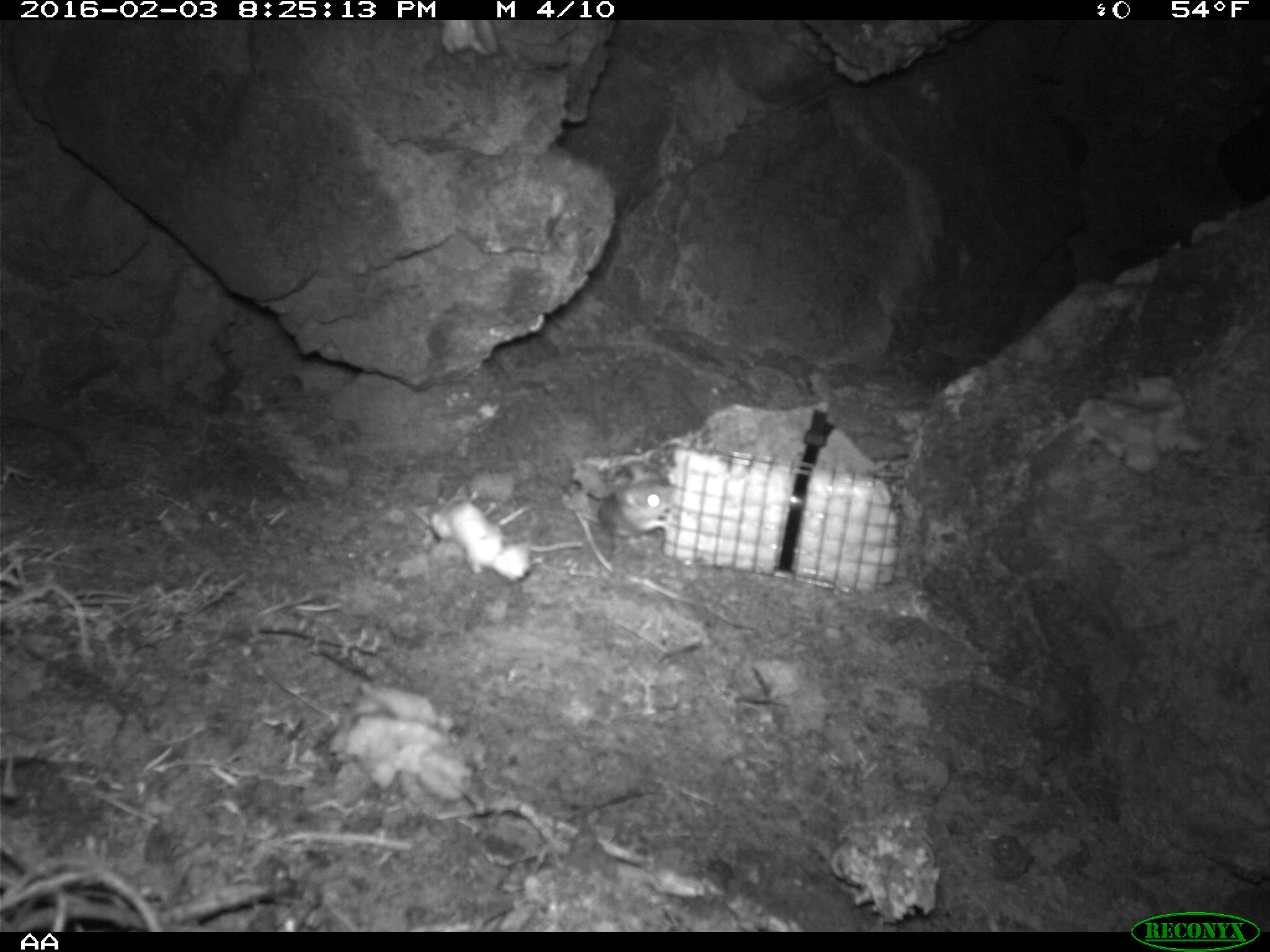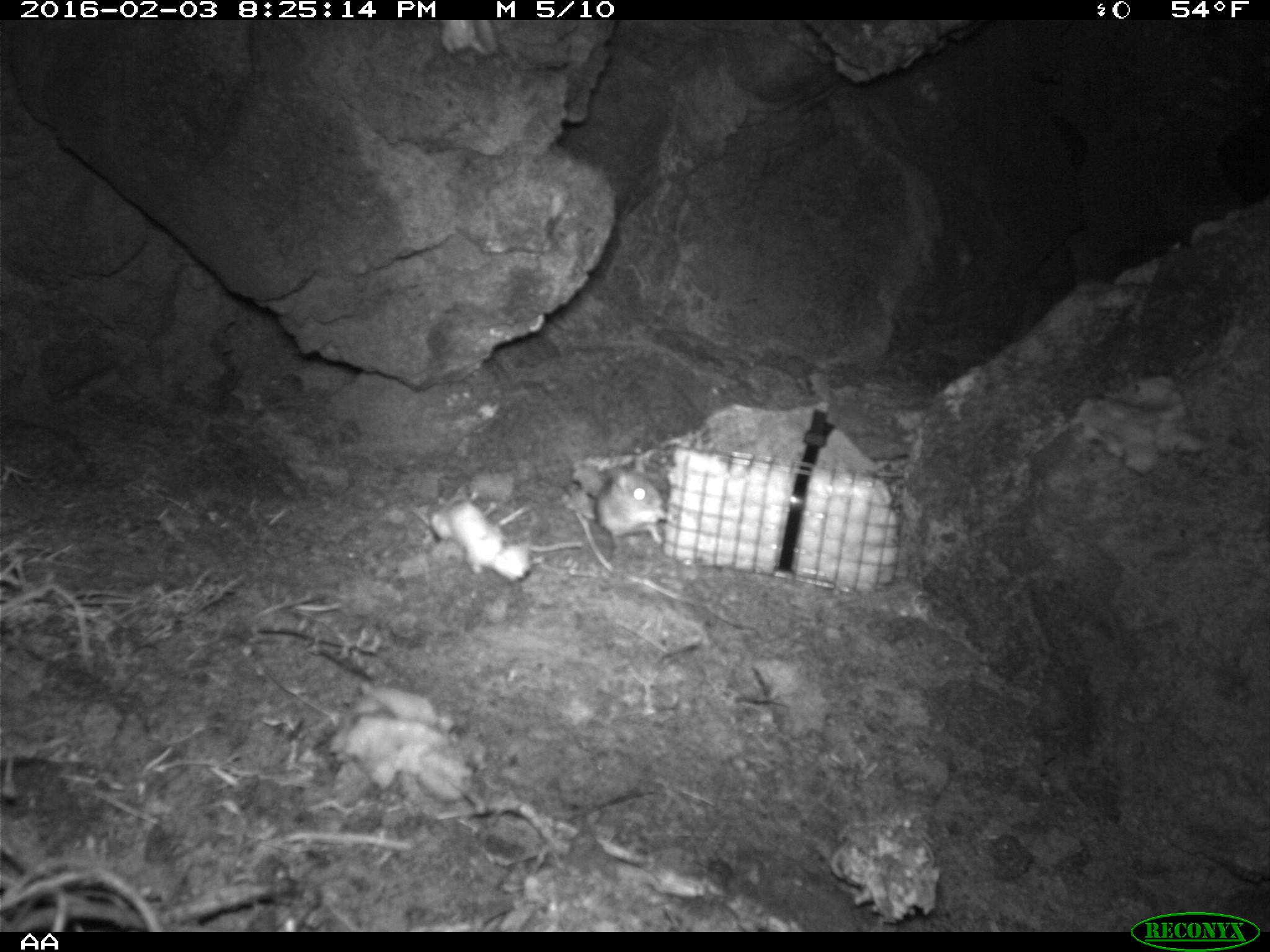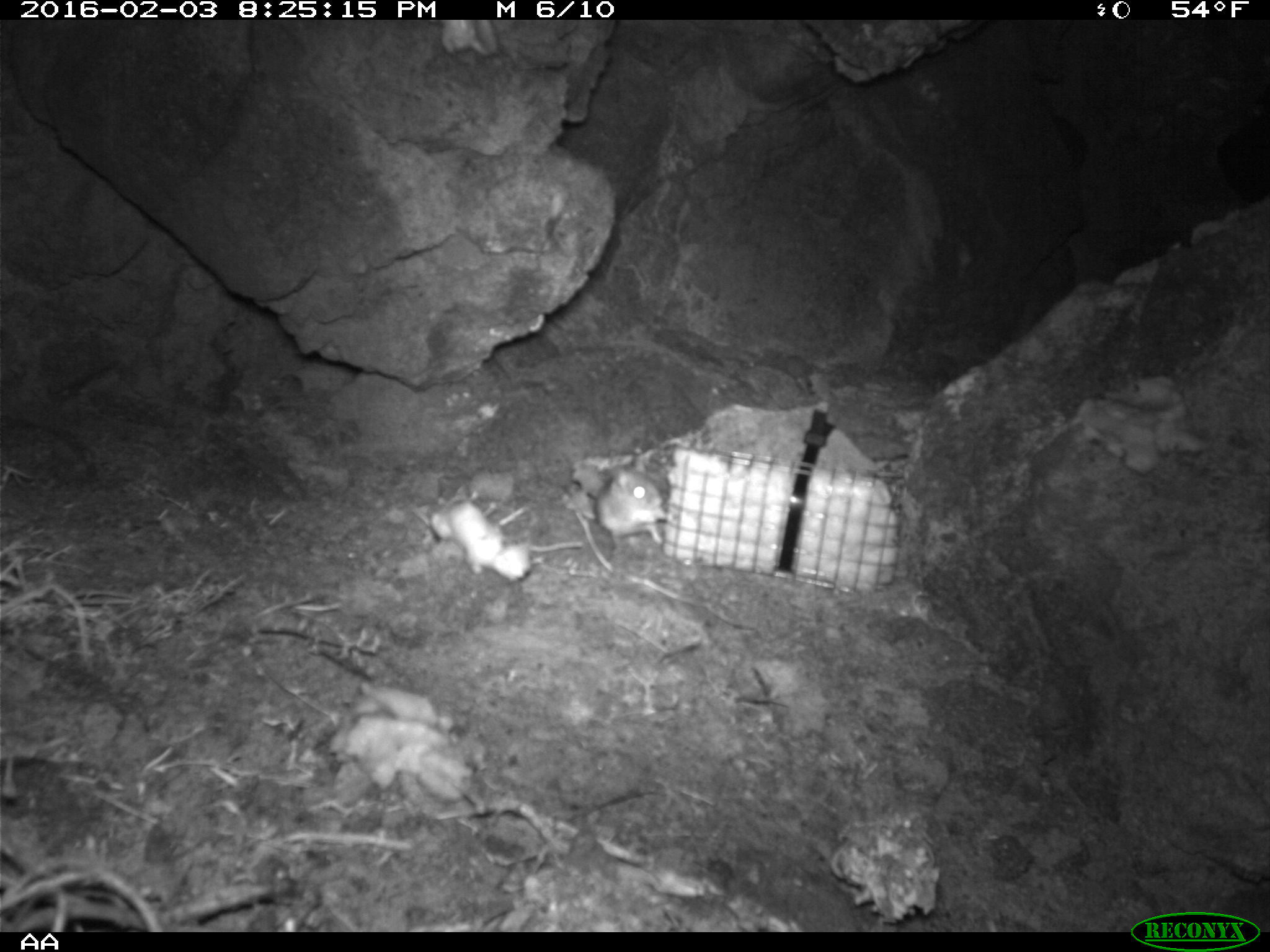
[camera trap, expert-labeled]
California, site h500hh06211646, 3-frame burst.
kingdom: Animalia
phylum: Chordata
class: Mammalia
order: Rodentia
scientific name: Rodentia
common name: rodent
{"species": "rodent (Rodentia)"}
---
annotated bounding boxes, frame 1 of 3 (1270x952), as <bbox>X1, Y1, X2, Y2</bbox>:
rodent: <bbox>568, 462, 673, 544</bbox>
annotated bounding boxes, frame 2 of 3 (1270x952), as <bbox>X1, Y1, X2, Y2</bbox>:
rodent: <bbox>595, 454, 666, 549</bbox>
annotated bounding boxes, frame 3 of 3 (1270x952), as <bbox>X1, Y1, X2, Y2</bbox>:
rodent: <bbox>593, 456, 673, 544</bbox>